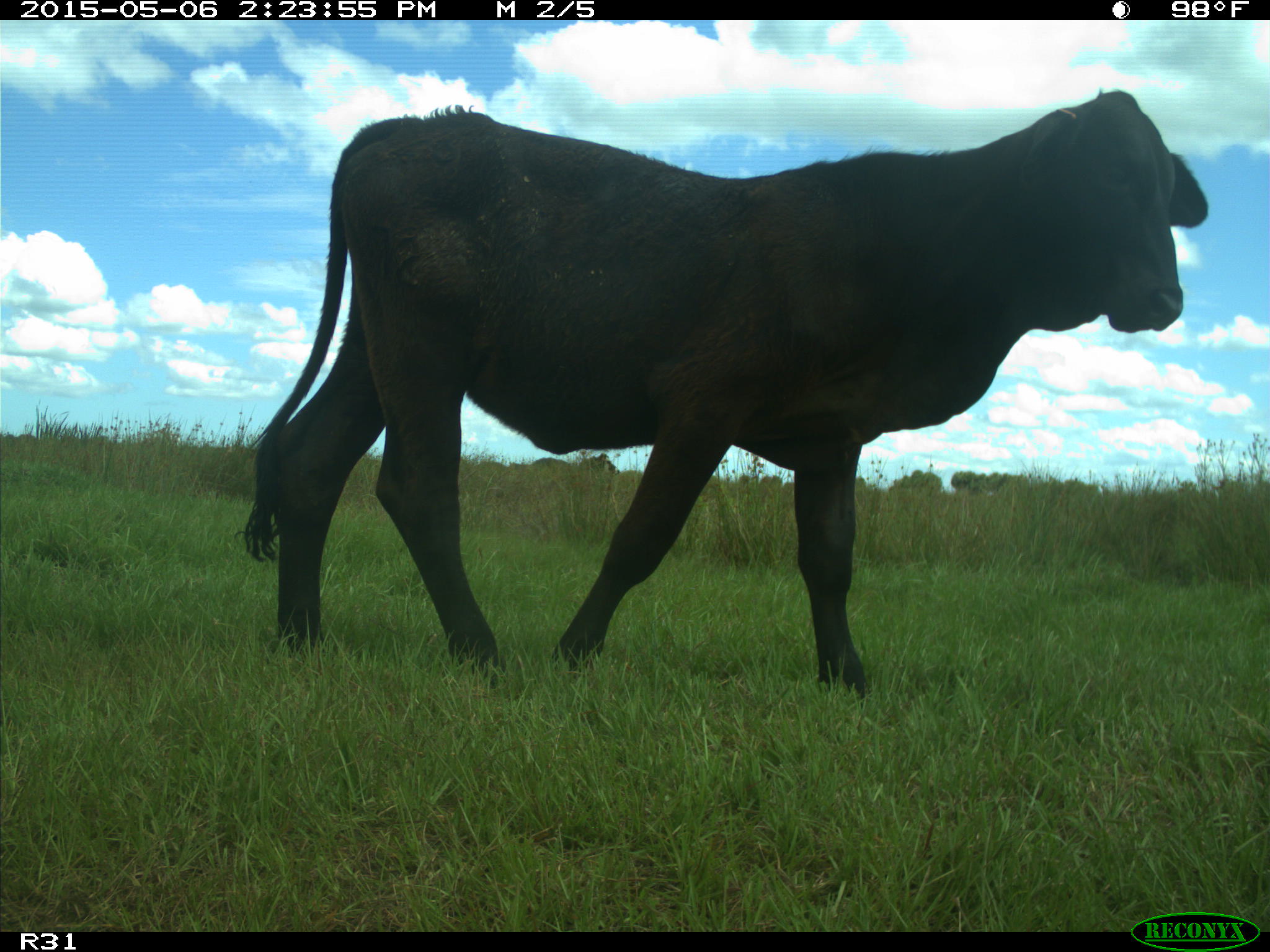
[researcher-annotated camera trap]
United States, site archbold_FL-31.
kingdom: Animalia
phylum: Chordata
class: Mammalia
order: Artiodactyla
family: Bovidae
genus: Bos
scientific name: Bos taurus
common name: domestic cow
Bos taurus (domestic cow).